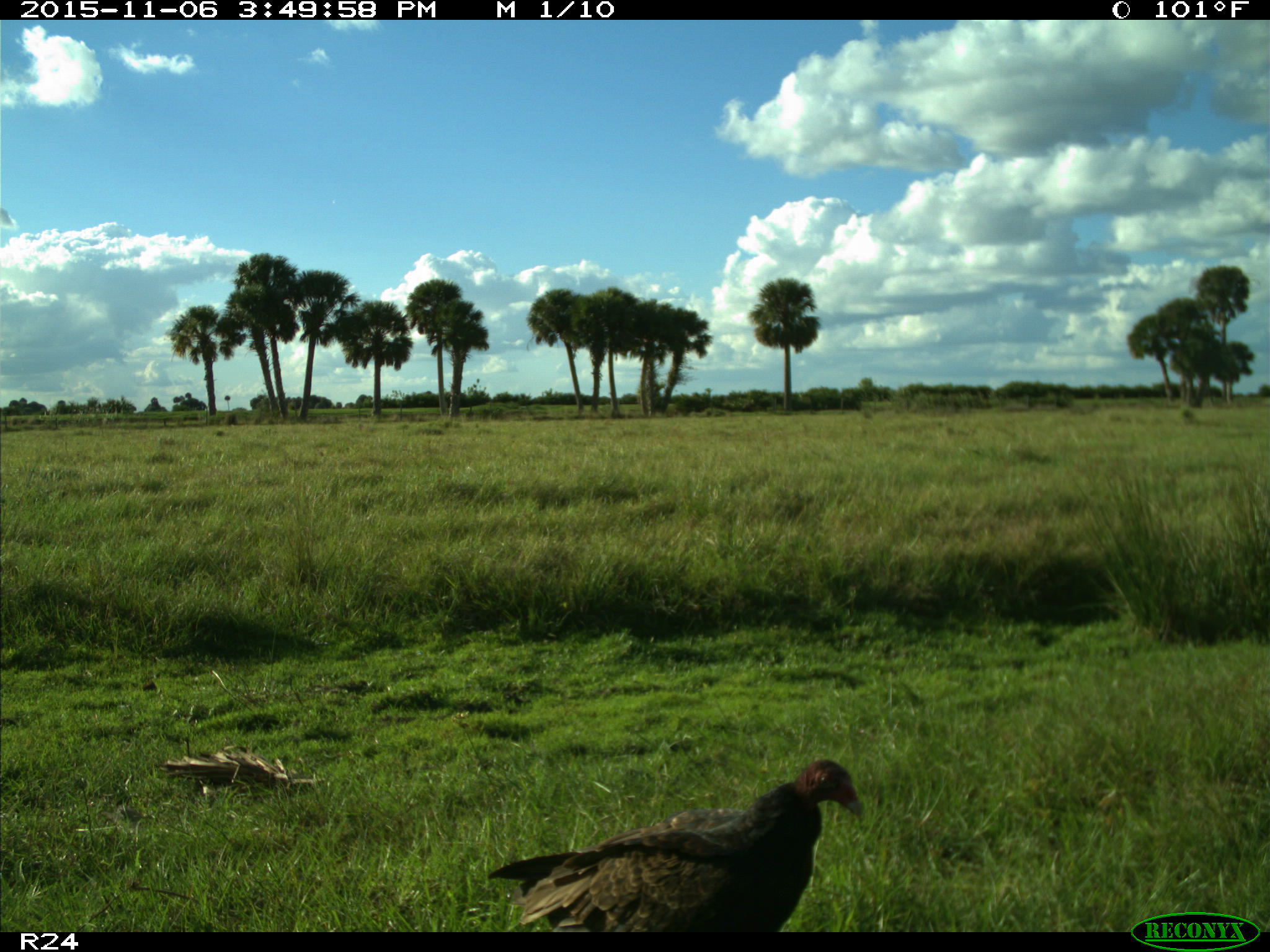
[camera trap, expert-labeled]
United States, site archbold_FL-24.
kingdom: Animalia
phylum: Chordata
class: Aves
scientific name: Aves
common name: birds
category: unidentified bird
Unidentified bird (birds) (Aves).